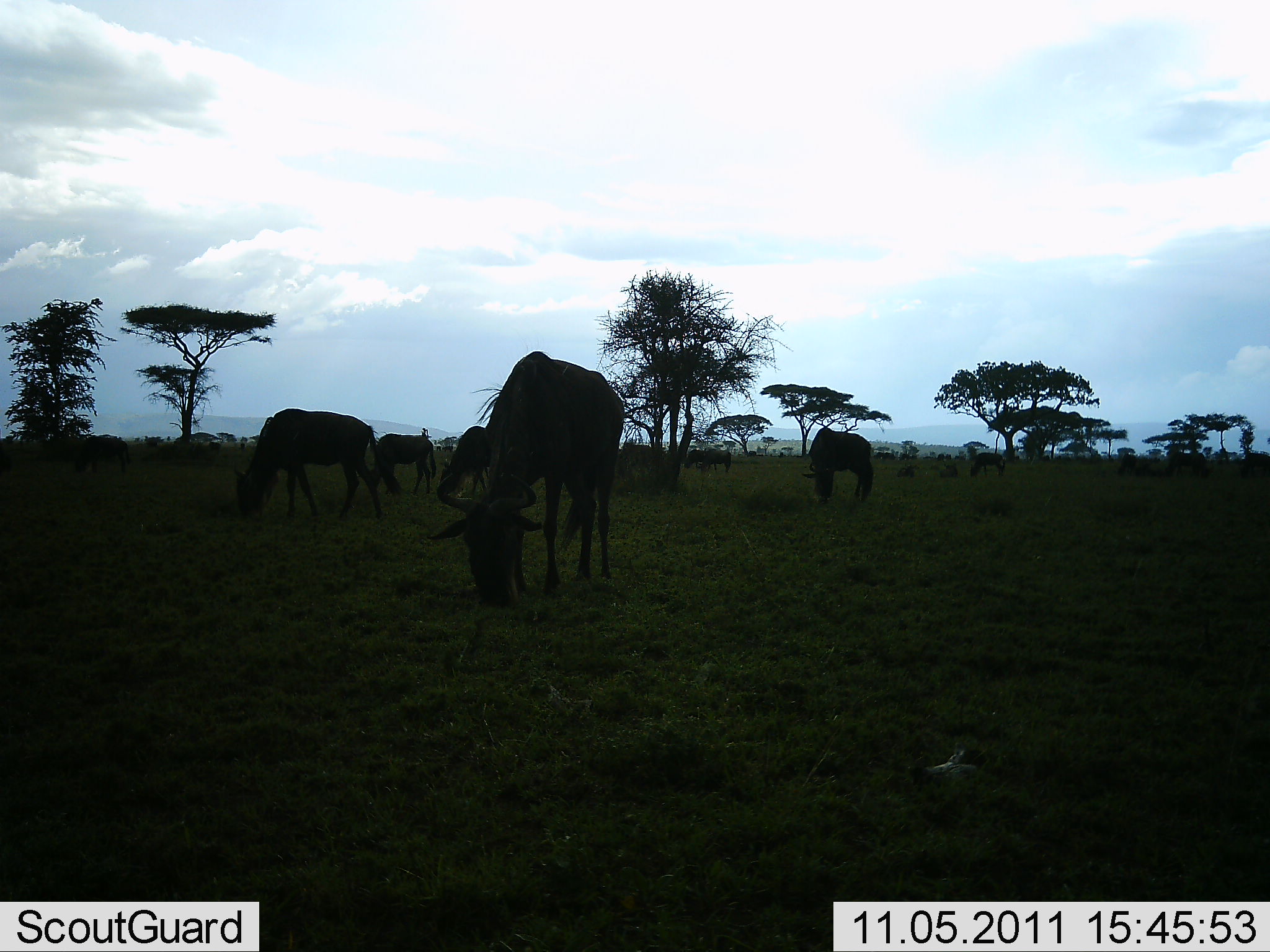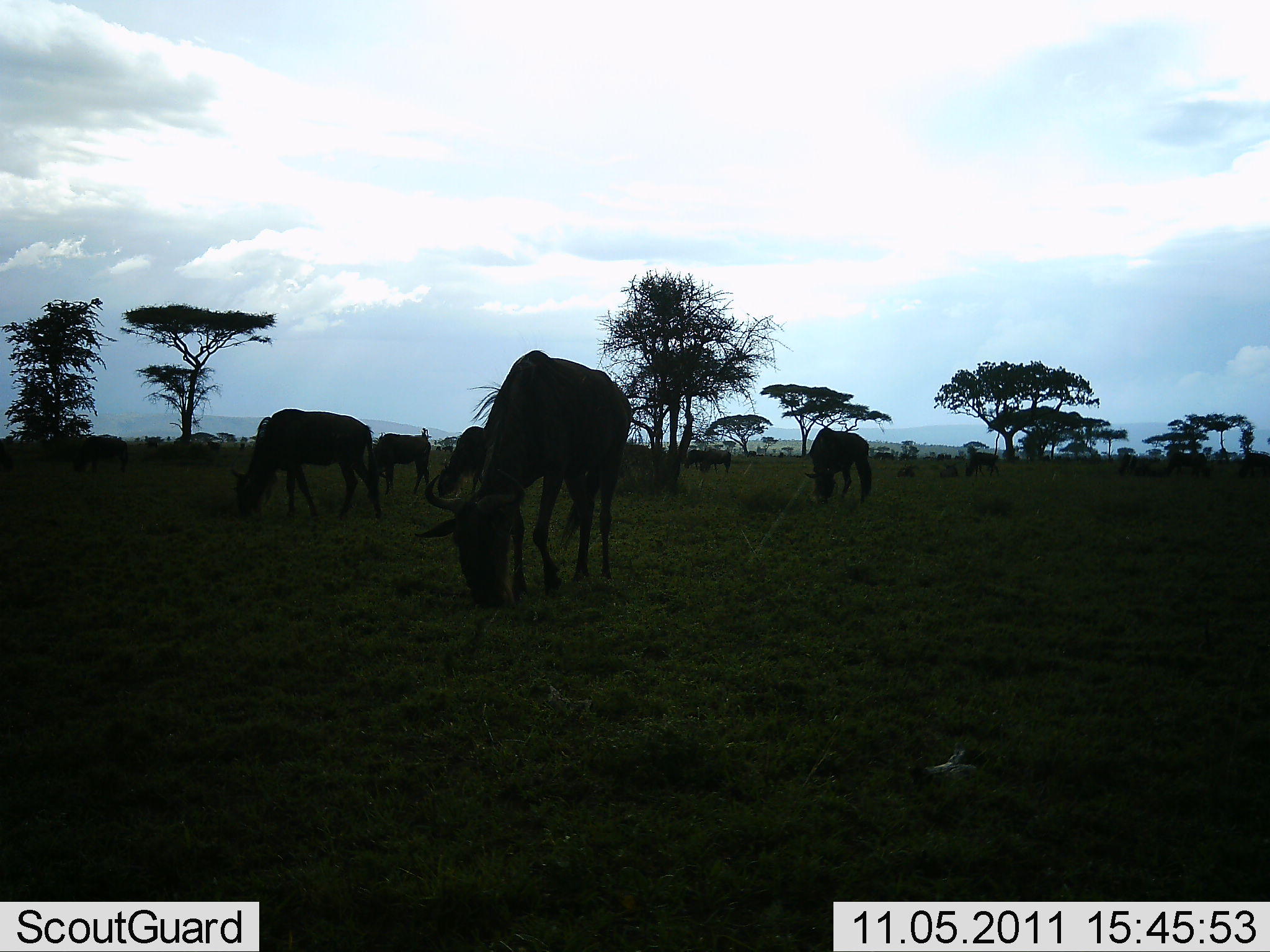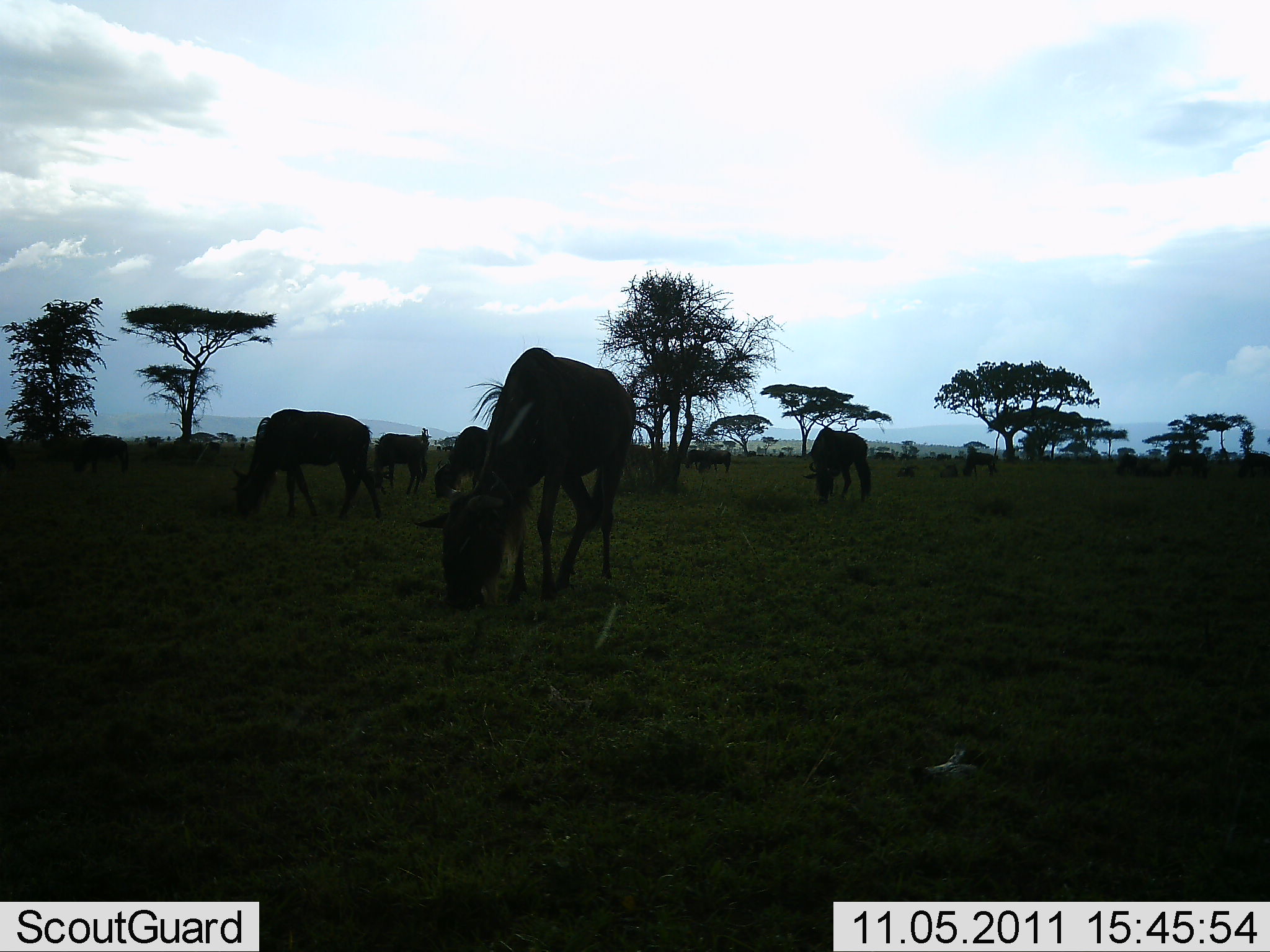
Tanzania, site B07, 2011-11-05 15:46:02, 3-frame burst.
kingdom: Animalia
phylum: Chordata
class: Mammalia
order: Artiodactyla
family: Bovidae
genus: Connochaetes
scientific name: Connochaetes taurinus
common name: blue wildebeest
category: wildebeest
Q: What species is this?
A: Wildebeest (blue wildebeest) (Connochaetes taurinus).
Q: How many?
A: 11-50.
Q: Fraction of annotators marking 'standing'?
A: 17%.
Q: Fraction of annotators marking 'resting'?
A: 0%.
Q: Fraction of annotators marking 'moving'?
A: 8%.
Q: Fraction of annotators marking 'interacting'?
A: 0%.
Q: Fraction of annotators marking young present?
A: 0%.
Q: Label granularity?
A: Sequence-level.